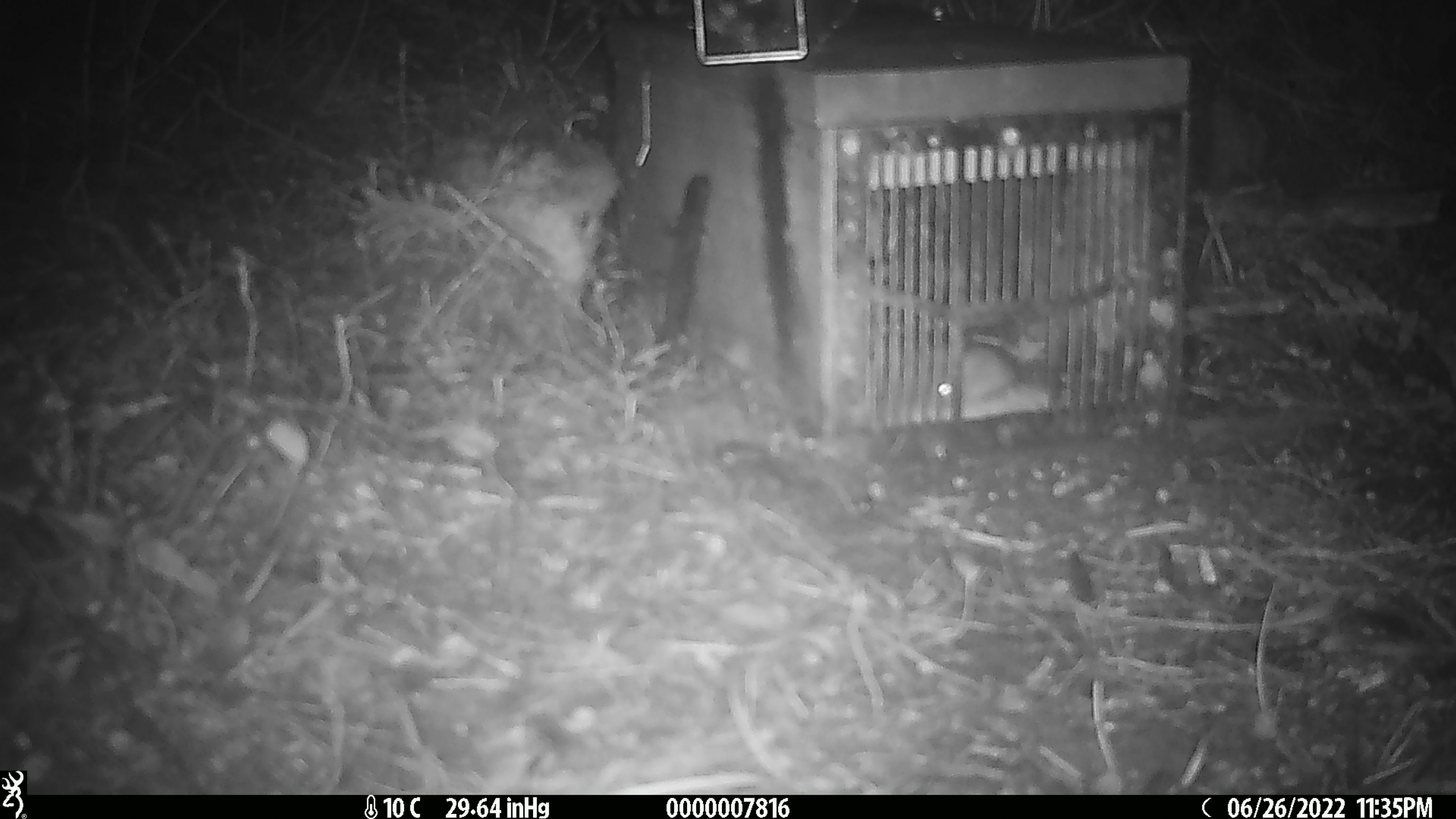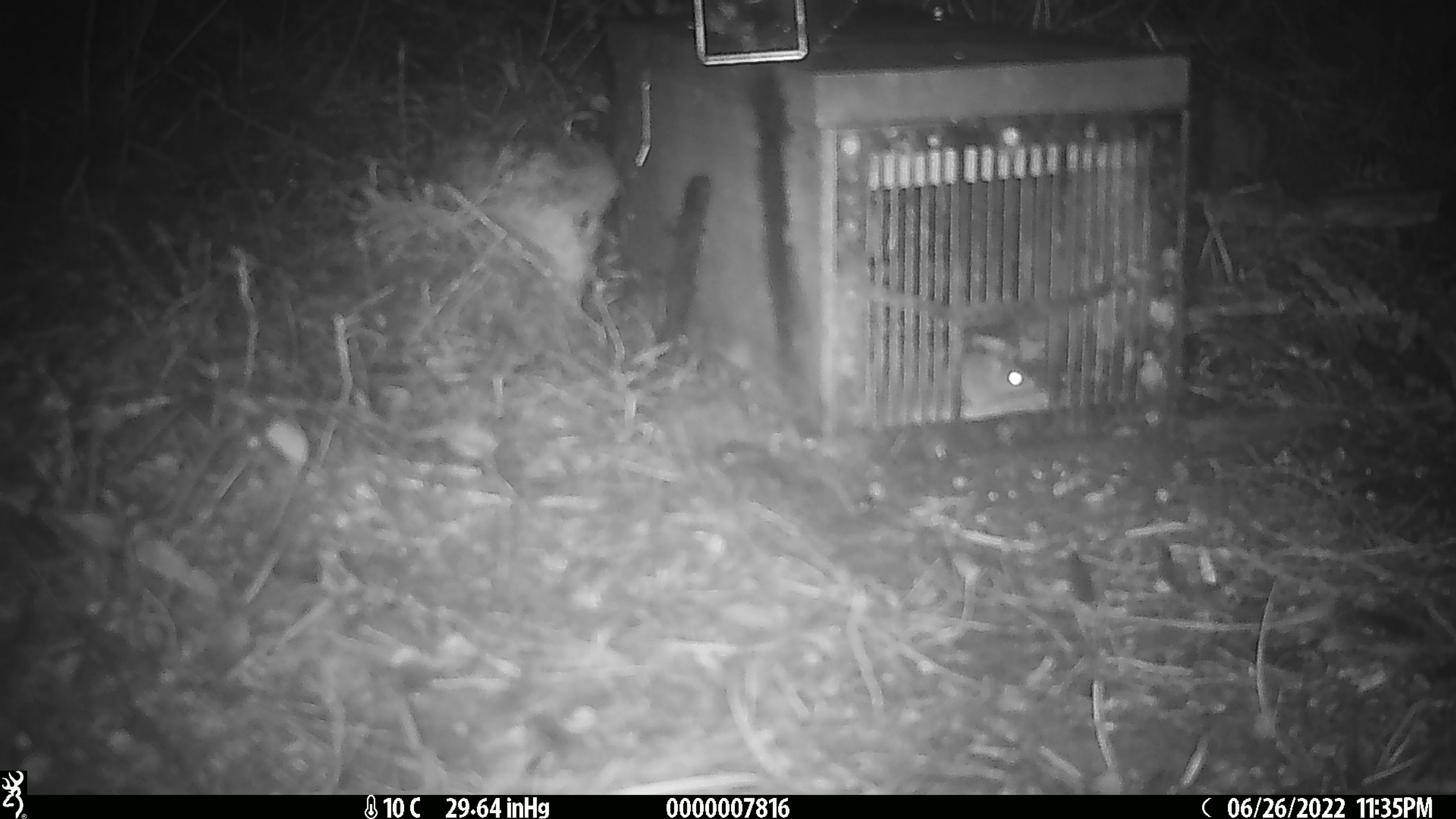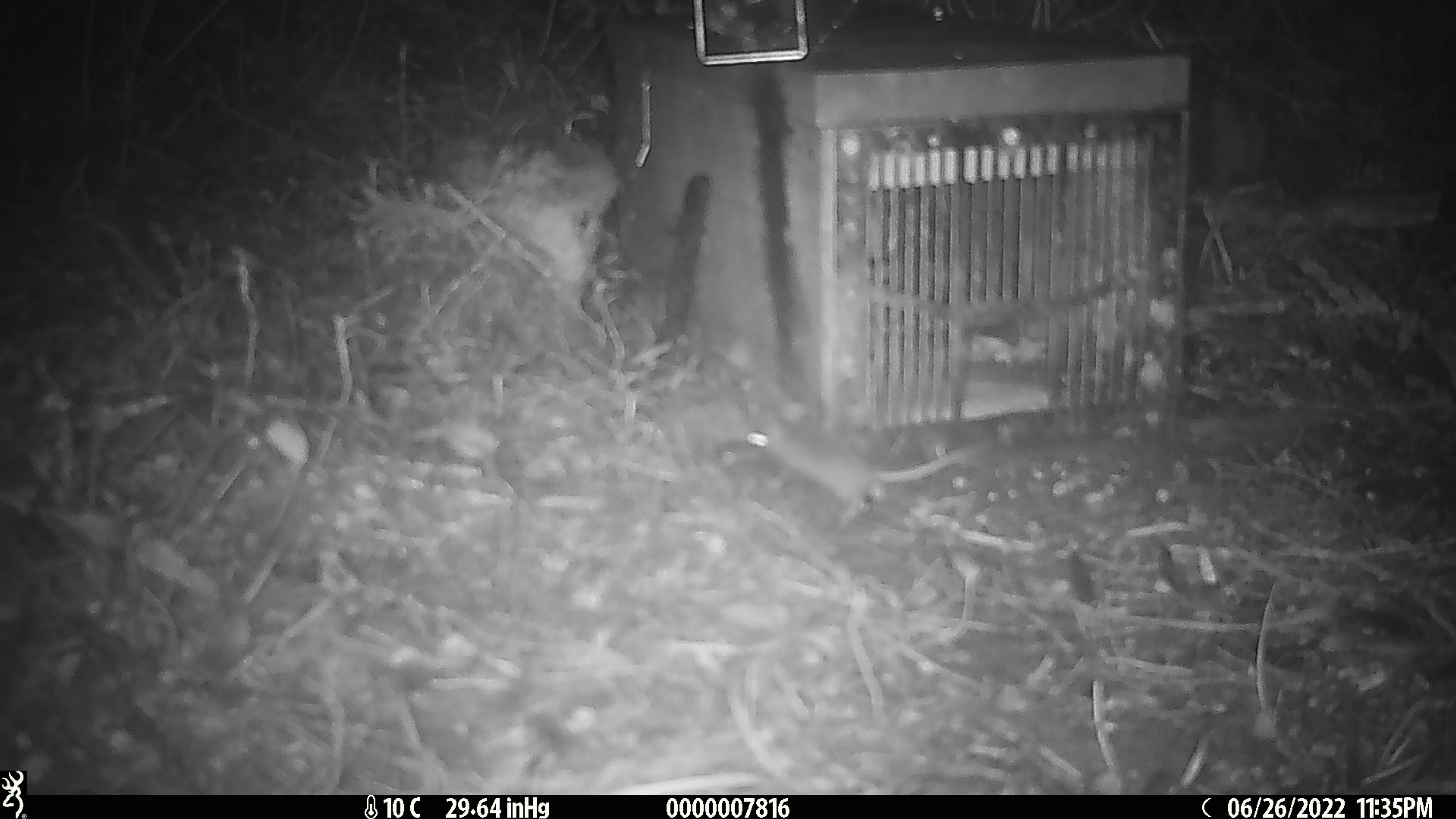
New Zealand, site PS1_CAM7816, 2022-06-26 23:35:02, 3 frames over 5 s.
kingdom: Animalia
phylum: Chordata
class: Mammalia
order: Rodentia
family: Muridae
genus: Mus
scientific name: Mus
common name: mouse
Mouse (Mus).